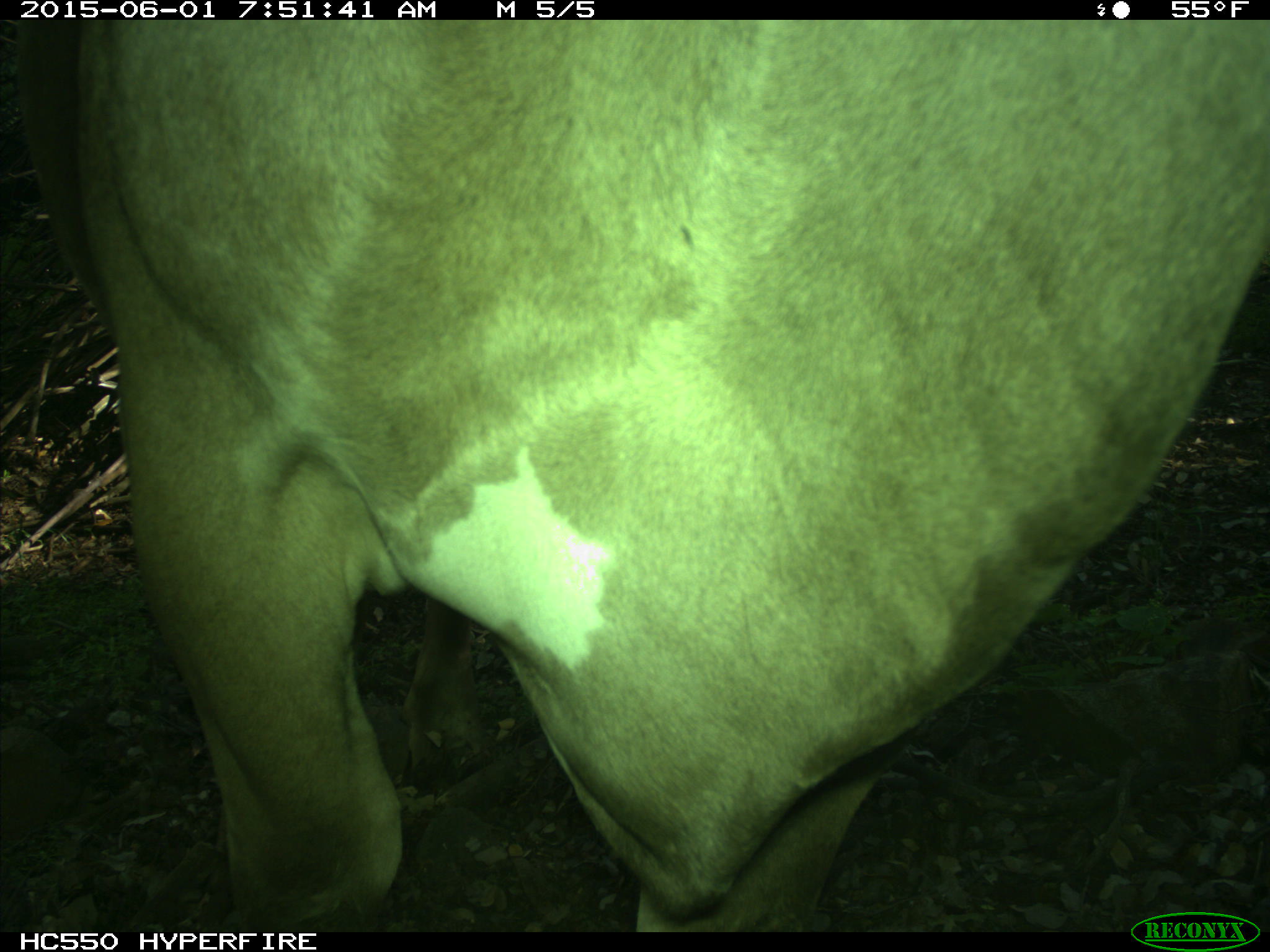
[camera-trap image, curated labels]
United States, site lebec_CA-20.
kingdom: Animalia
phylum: Chordata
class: Mammalia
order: Artiodactyla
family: Bovidae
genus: Bos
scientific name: Bos taurus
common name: domestic cow